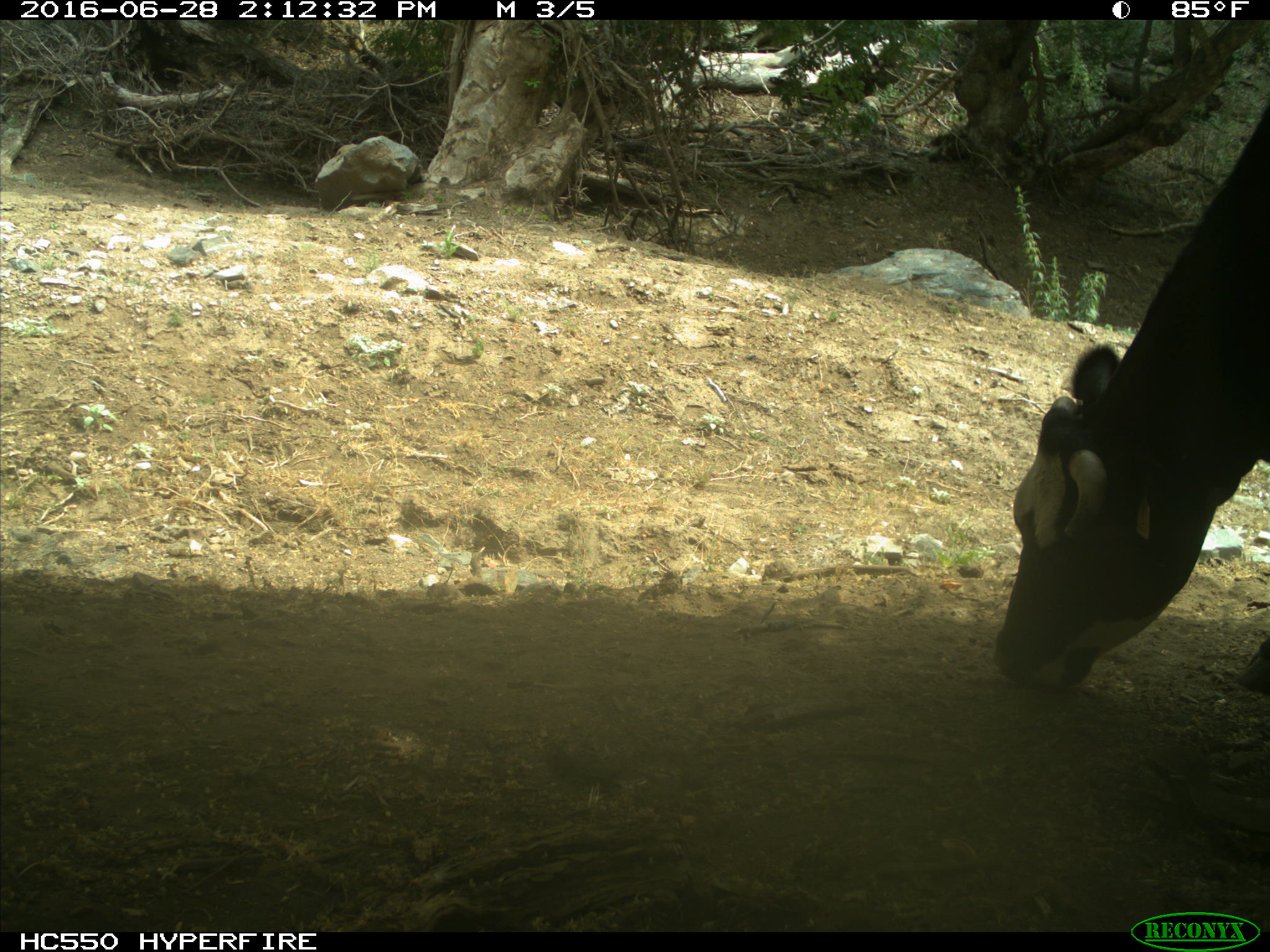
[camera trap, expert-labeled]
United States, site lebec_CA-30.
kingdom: Animalia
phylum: Chordata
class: Mammalia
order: Artiodactyla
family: Bovidae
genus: Bos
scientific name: Bos taurus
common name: domestic cow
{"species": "Bos taurus (domestic cow)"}